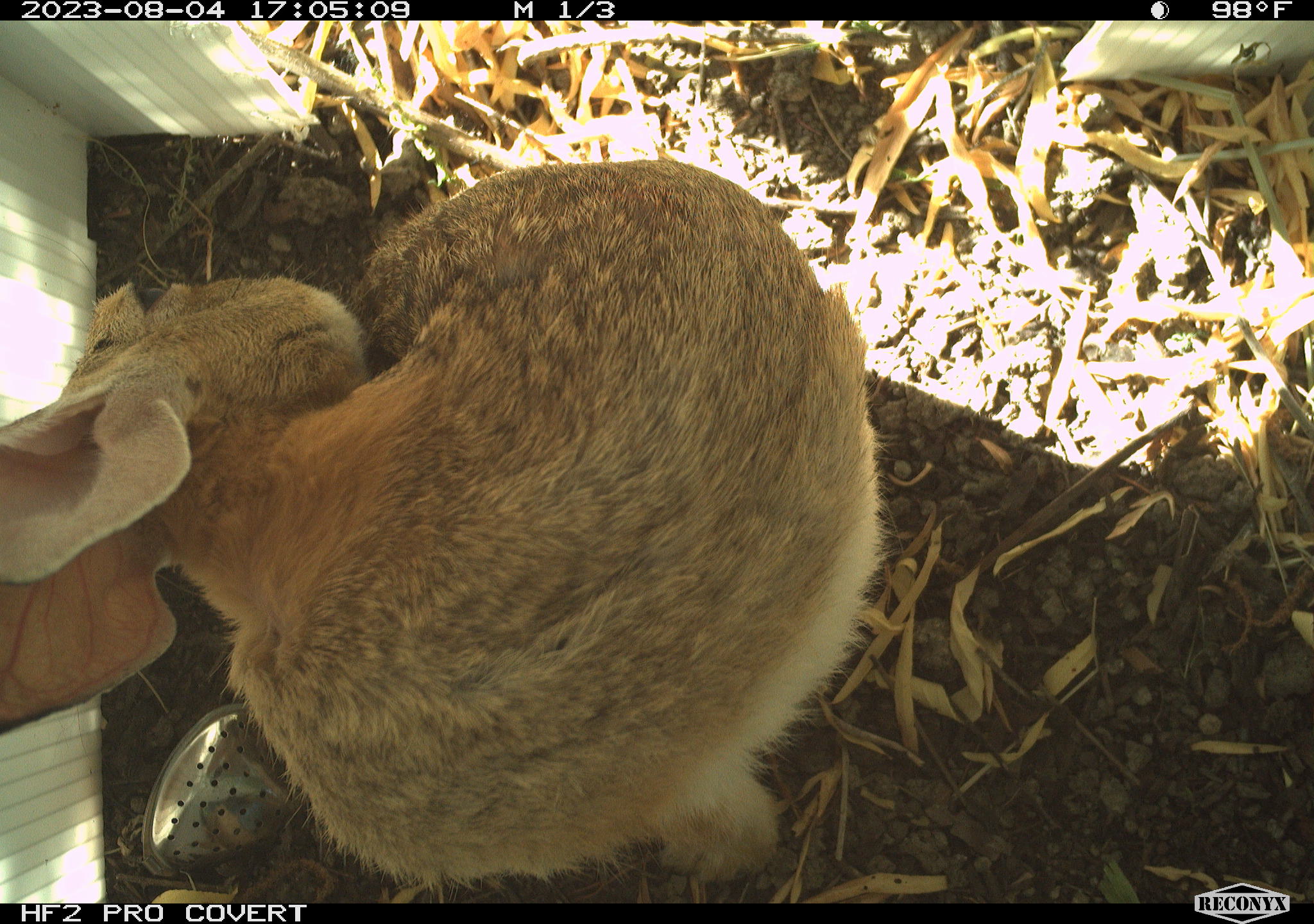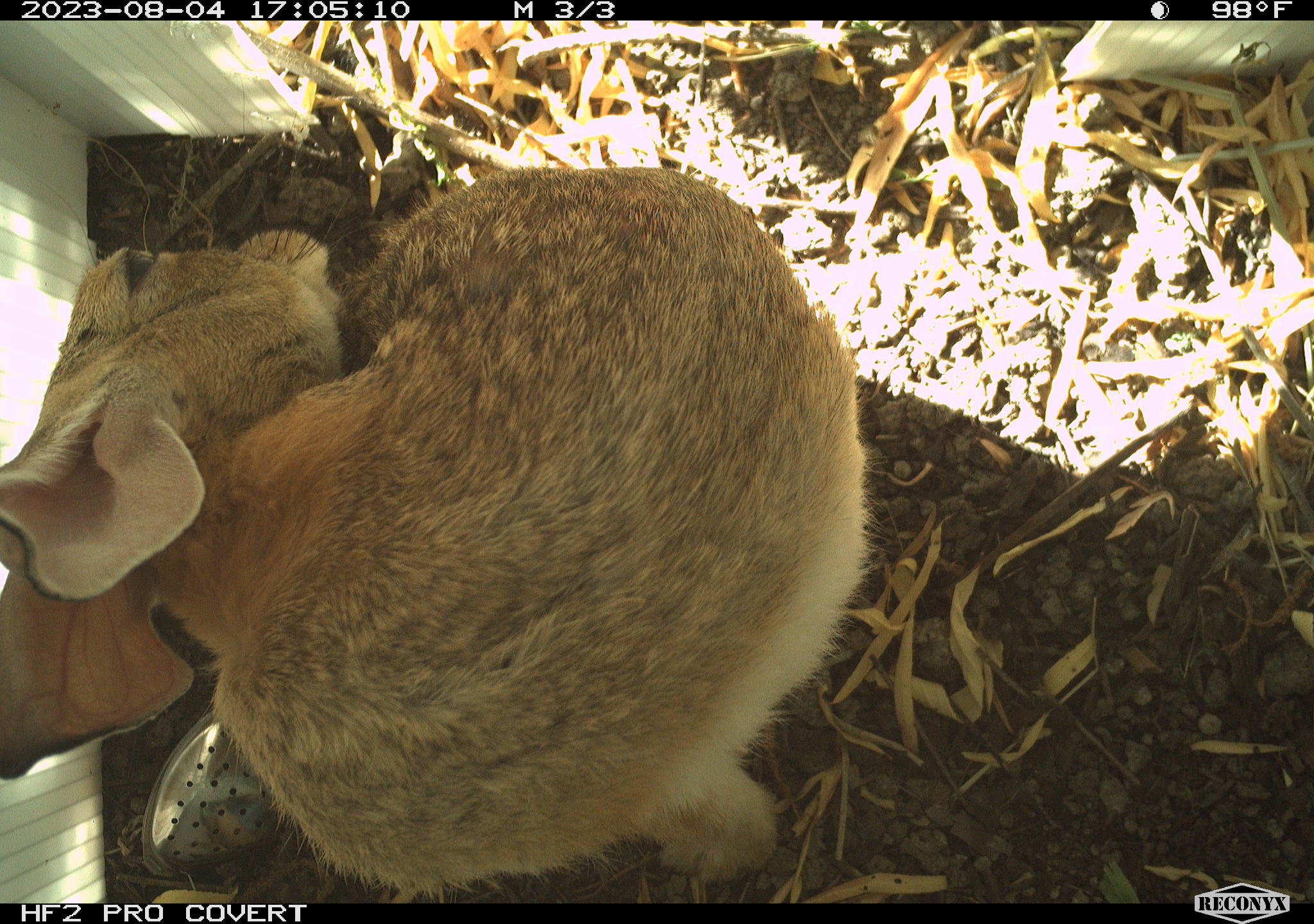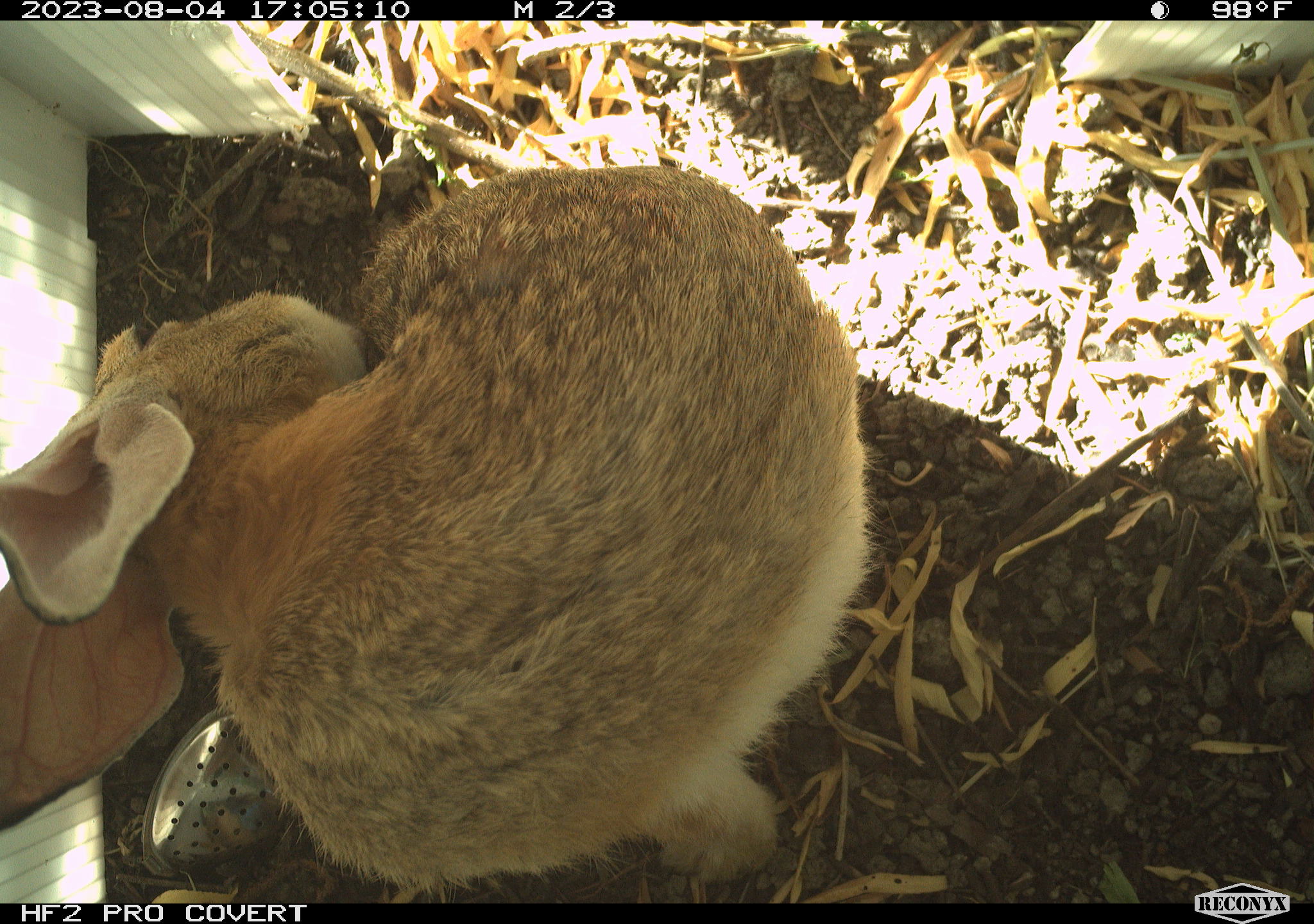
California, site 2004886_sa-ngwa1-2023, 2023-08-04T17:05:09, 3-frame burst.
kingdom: Animalia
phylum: Chordata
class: Mammalia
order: Lagomorpha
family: Leporidae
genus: Sylvilagus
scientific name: Sylvilagus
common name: cottontail rabbits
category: sylvilagus species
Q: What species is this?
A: Sylvilagus species (cottontail rabbits) (Sylvilagus).